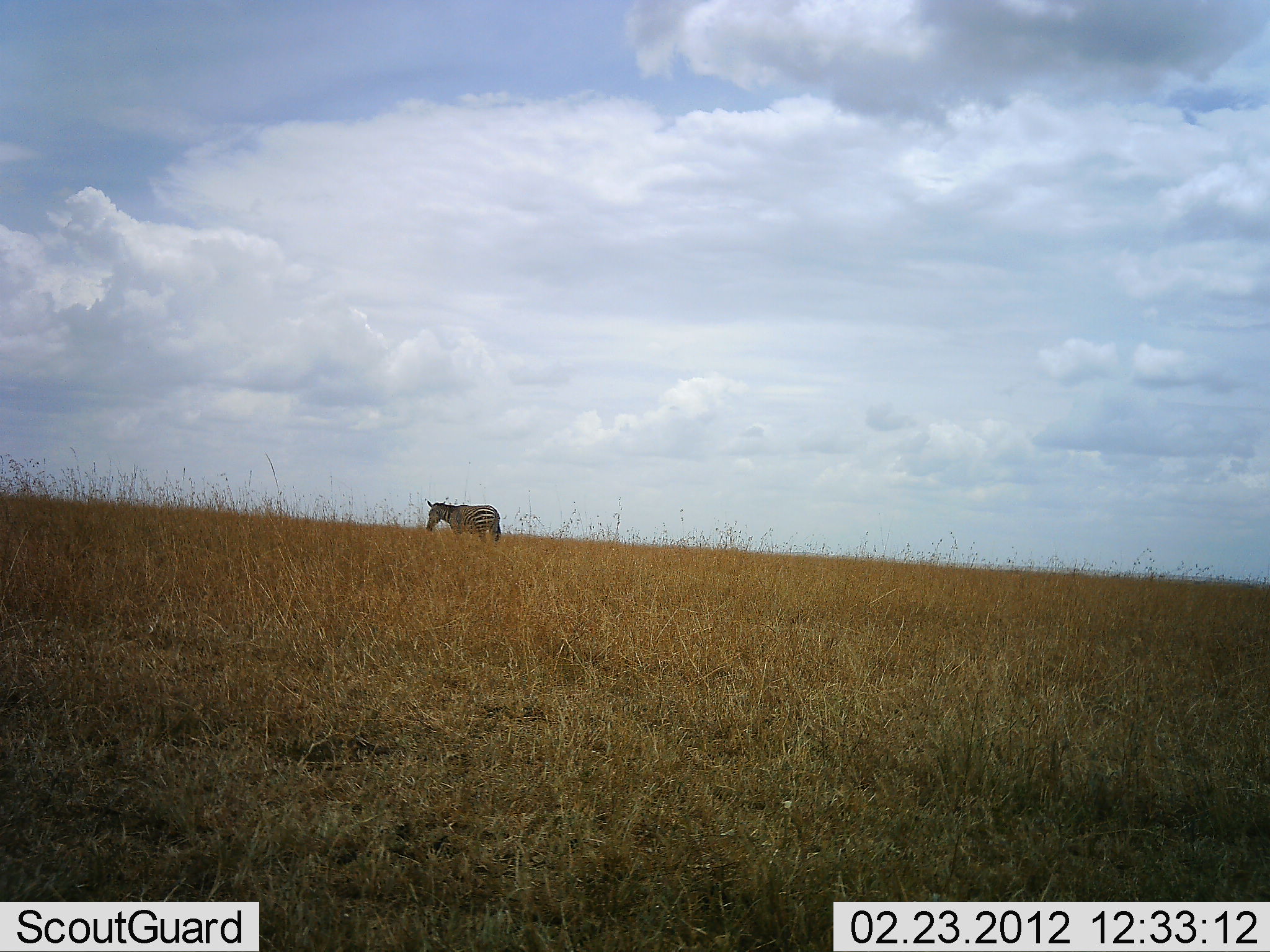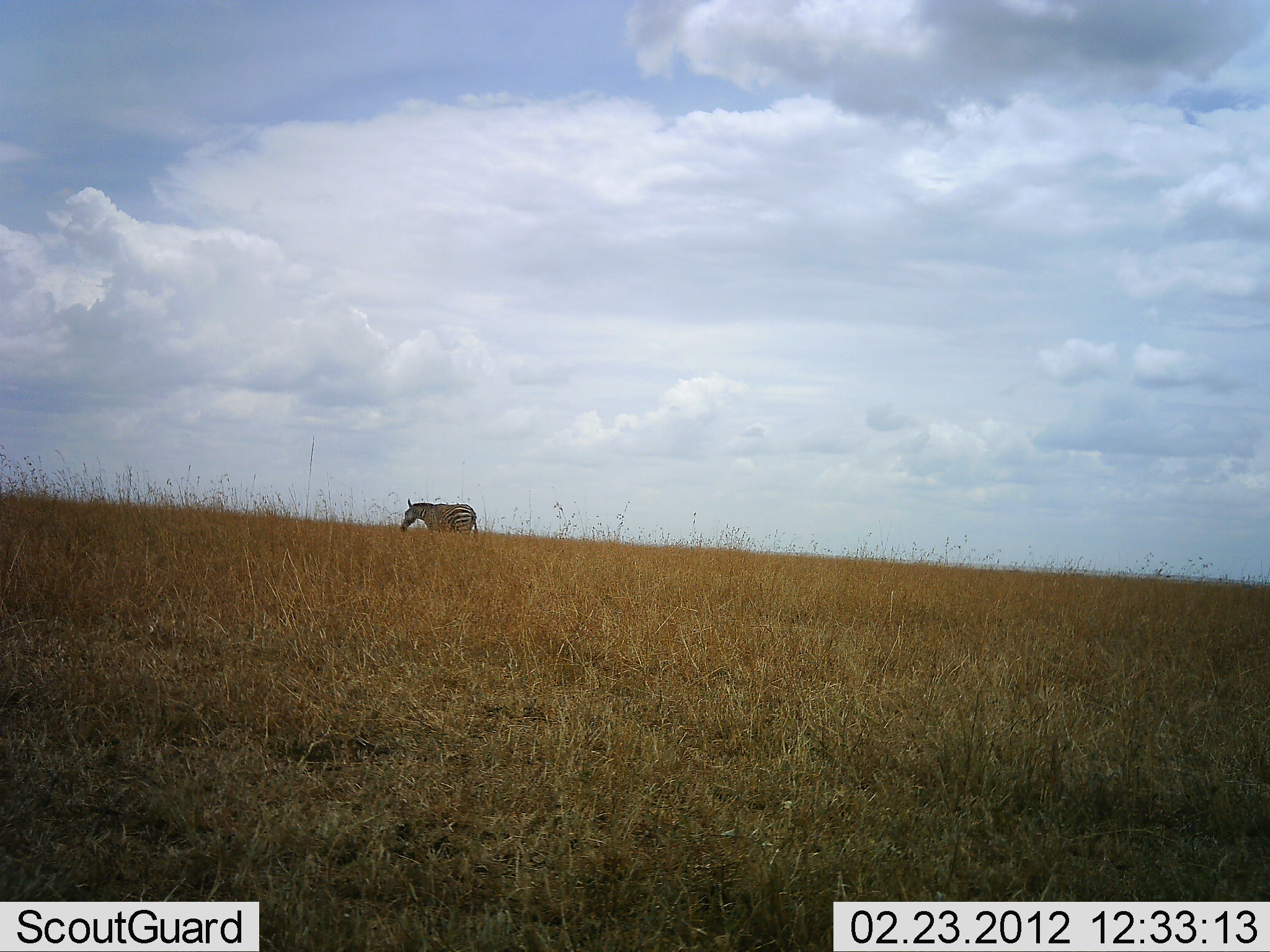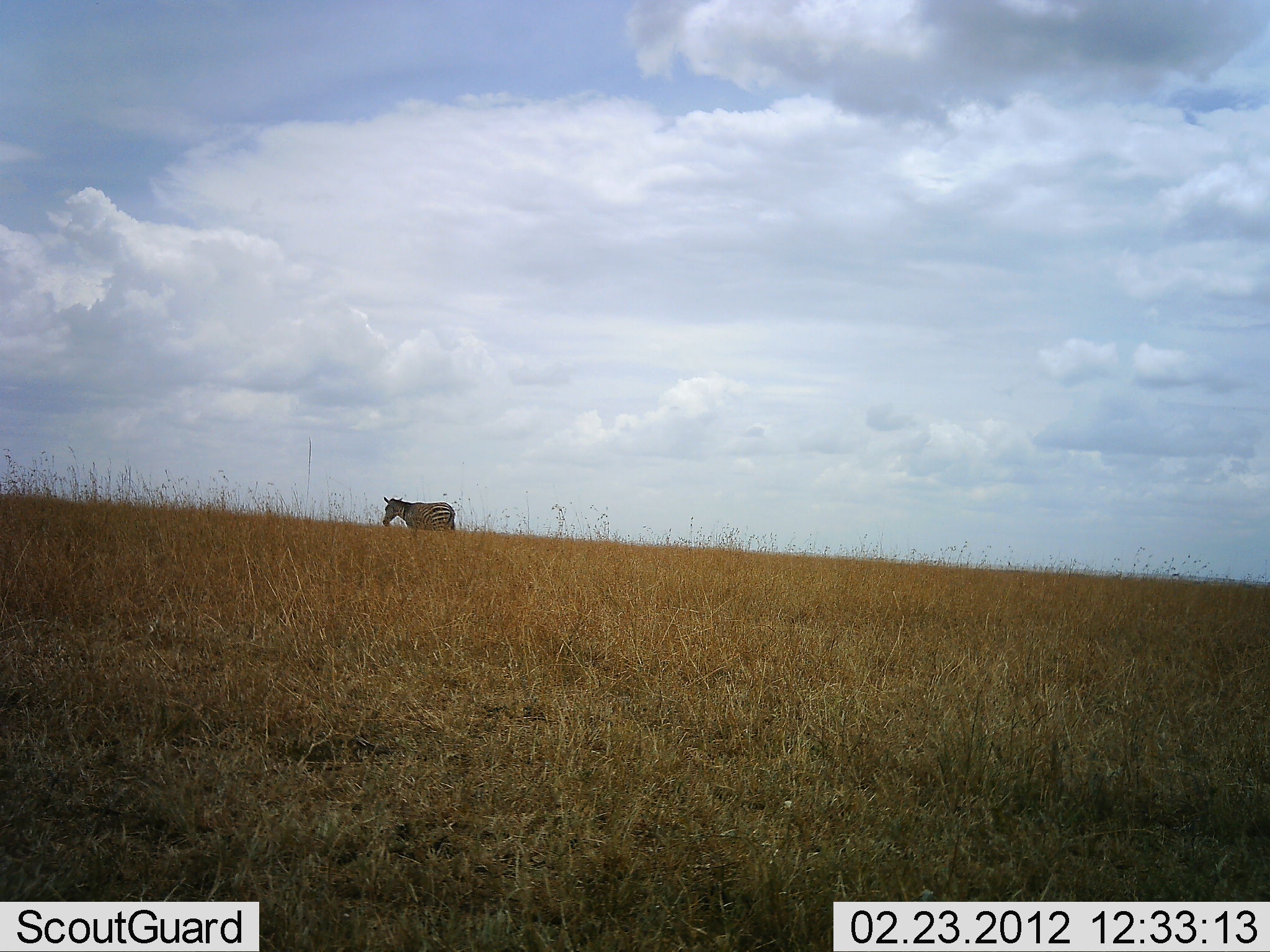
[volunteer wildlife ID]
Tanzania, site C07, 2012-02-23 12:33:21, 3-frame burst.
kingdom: Animalia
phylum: Chordata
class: Mammalia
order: Perissodactyla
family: Equidae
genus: Equus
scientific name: Equus quagga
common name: plains zebra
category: zebra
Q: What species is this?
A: Zebra (plains zebra) (Equus quagga).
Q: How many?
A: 1.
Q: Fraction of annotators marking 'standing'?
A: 12%.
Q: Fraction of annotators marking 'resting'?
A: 0%.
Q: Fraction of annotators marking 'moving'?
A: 94%.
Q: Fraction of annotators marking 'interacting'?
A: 0%.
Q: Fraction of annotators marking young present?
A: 0%.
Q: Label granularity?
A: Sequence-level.